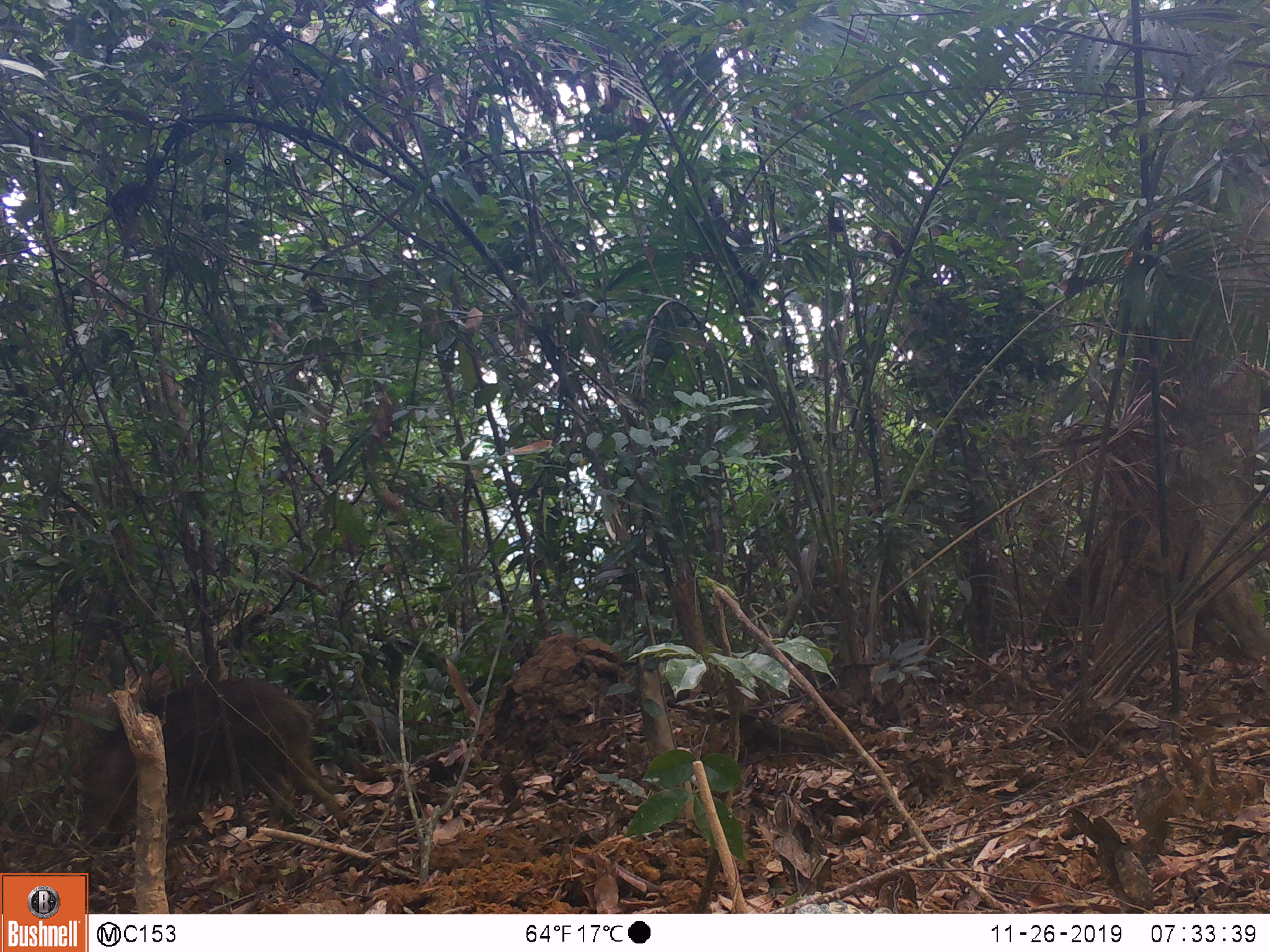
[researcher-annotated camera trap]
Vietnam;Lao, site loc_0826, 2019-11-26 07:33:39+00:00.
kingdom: Animalia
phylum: Chordata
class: Mammalia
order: Artiodactyla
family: Suidae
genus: Sus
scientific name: Sus scrofa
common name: eurasian wild pig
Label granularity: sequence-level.